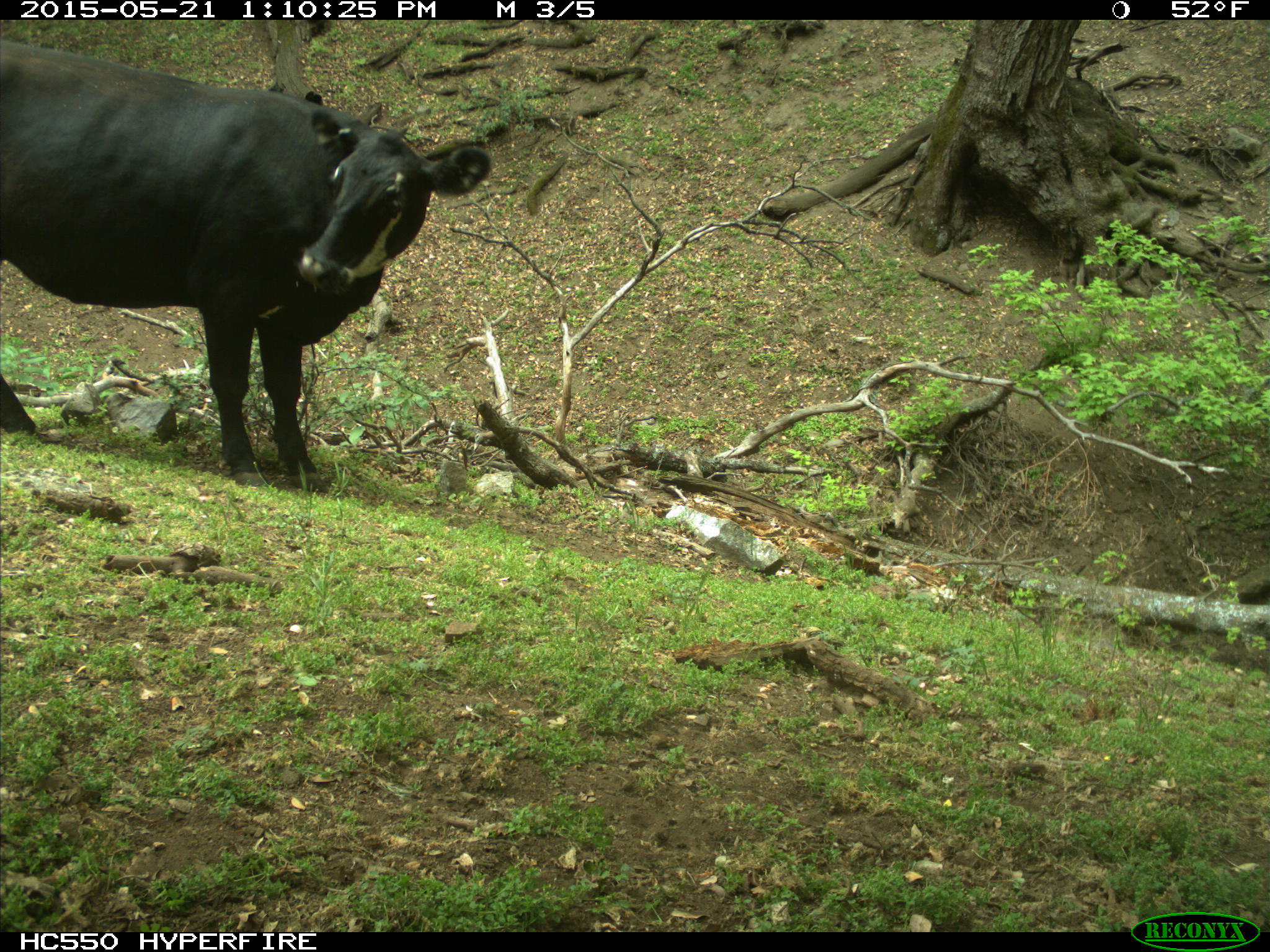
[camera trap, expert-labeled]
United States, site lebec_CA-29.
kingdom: Animalia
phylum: Chordata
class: Mammalia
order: Artiodactyla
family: Bovidae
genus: Bos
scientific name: Bos taurus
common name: domestic cow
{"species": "Bos taurus (domestic cow)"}